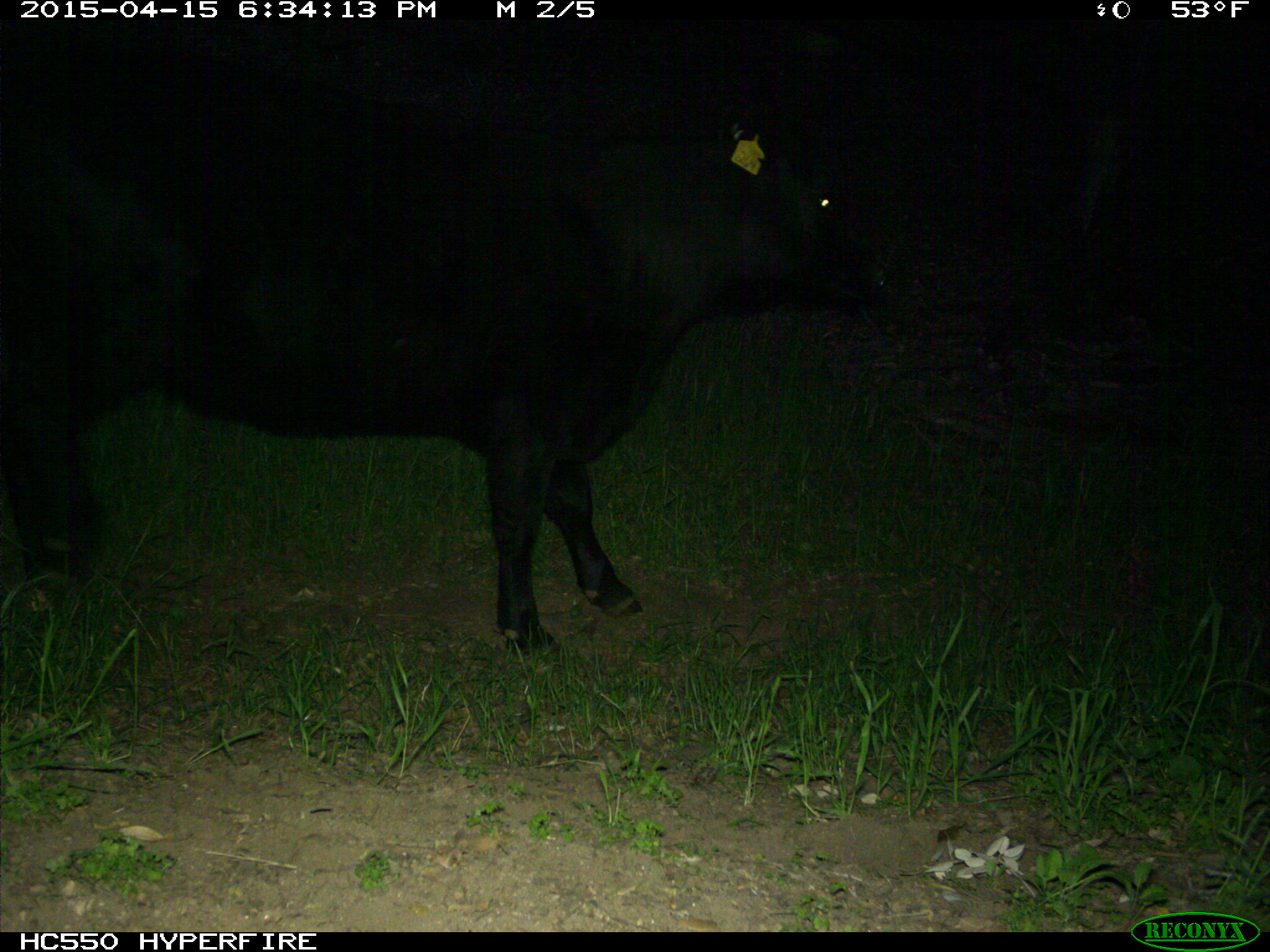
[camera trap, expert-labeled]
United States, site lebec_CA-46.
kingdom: Animalia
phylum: Chordata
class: Mammalia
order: Artiodactyla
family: Bovidae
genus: Bos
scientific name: Bos taurus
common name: domestic cow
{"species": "Bos taurus (domestic cow)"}